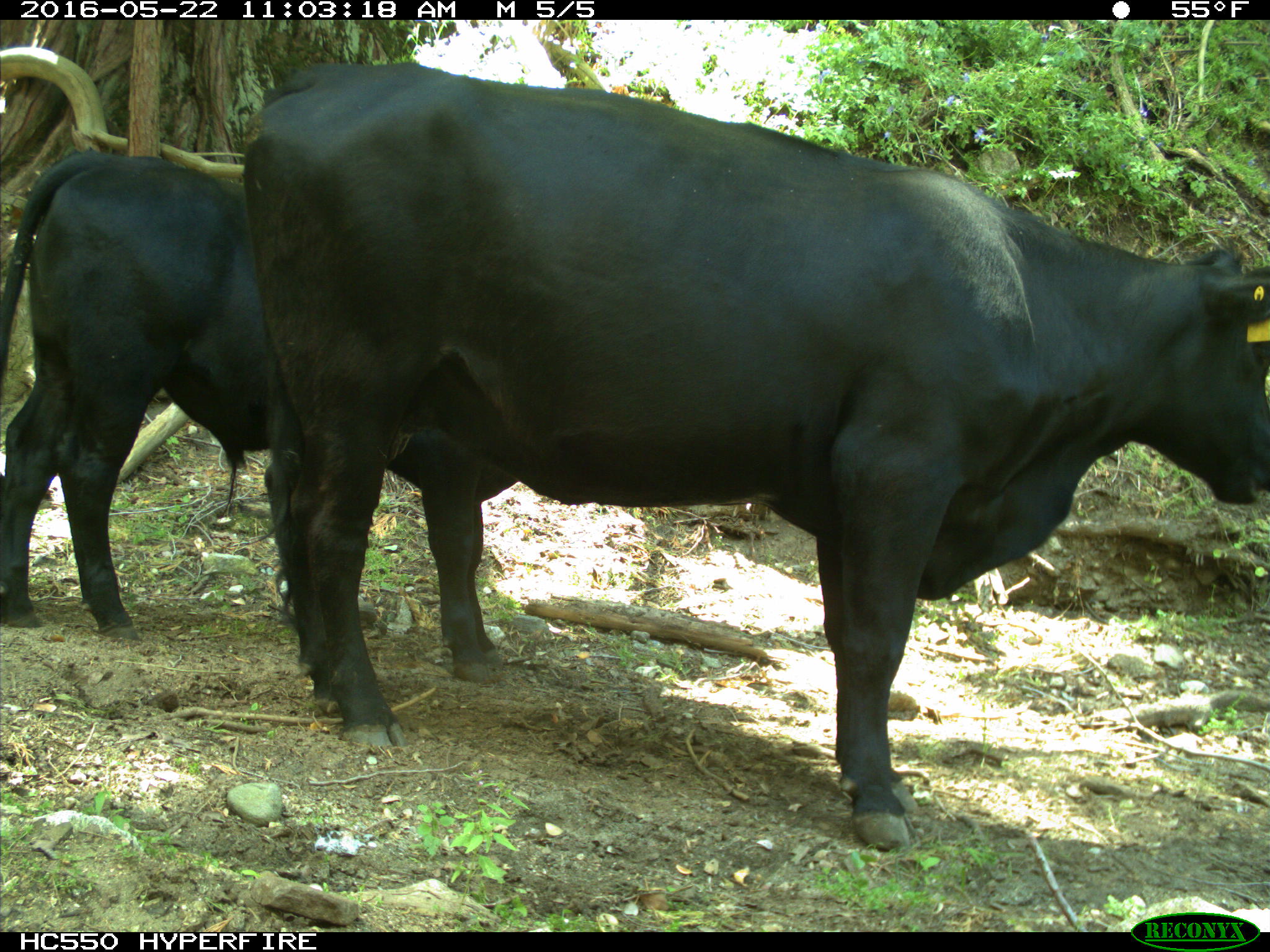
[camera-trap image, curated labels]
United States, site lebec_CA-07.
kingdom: Animalia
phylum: Chordata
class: Mammalia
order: Artiodactyla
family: Bovidae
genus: Bos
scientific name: Bos taurus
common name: domestic cow